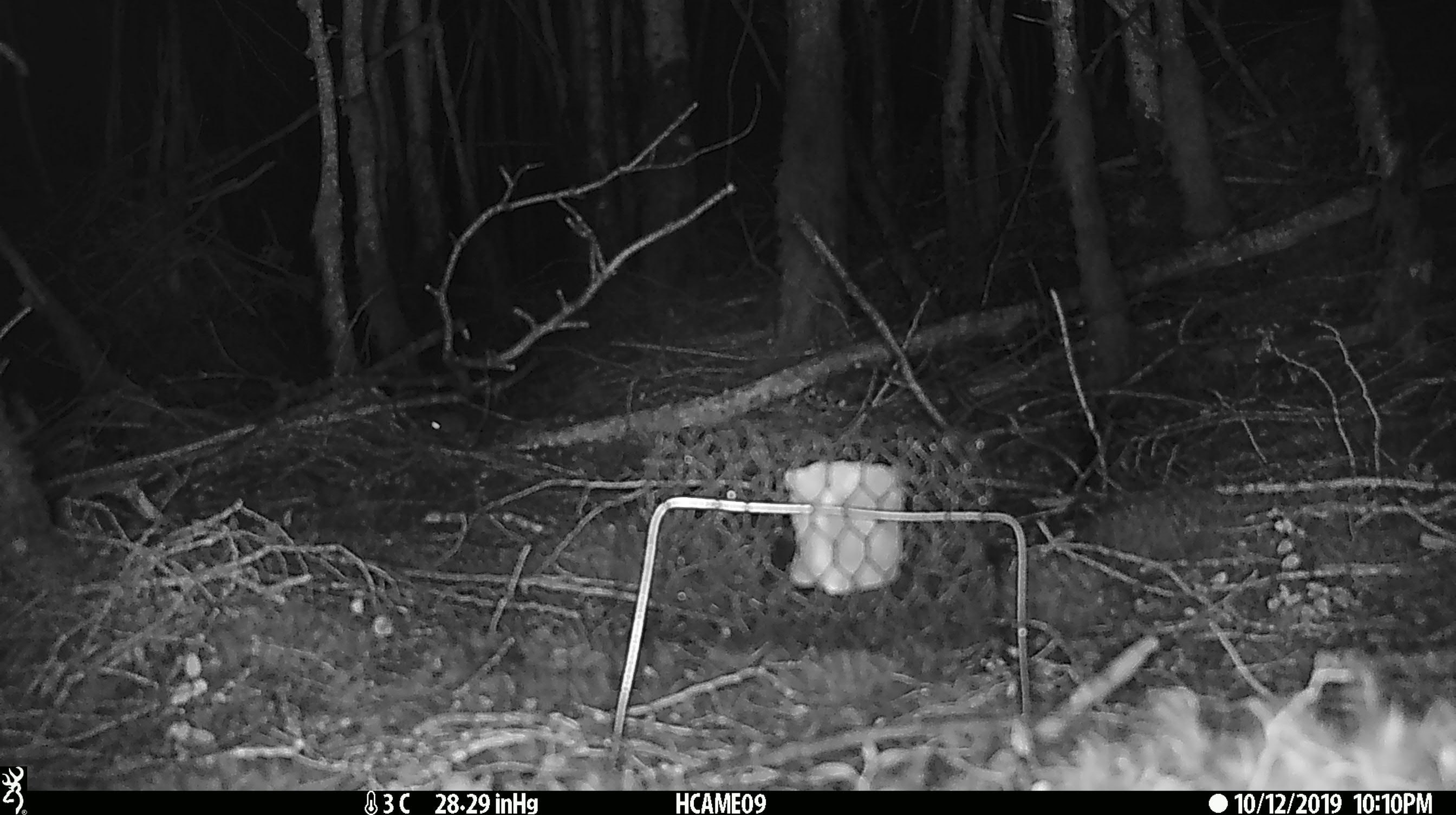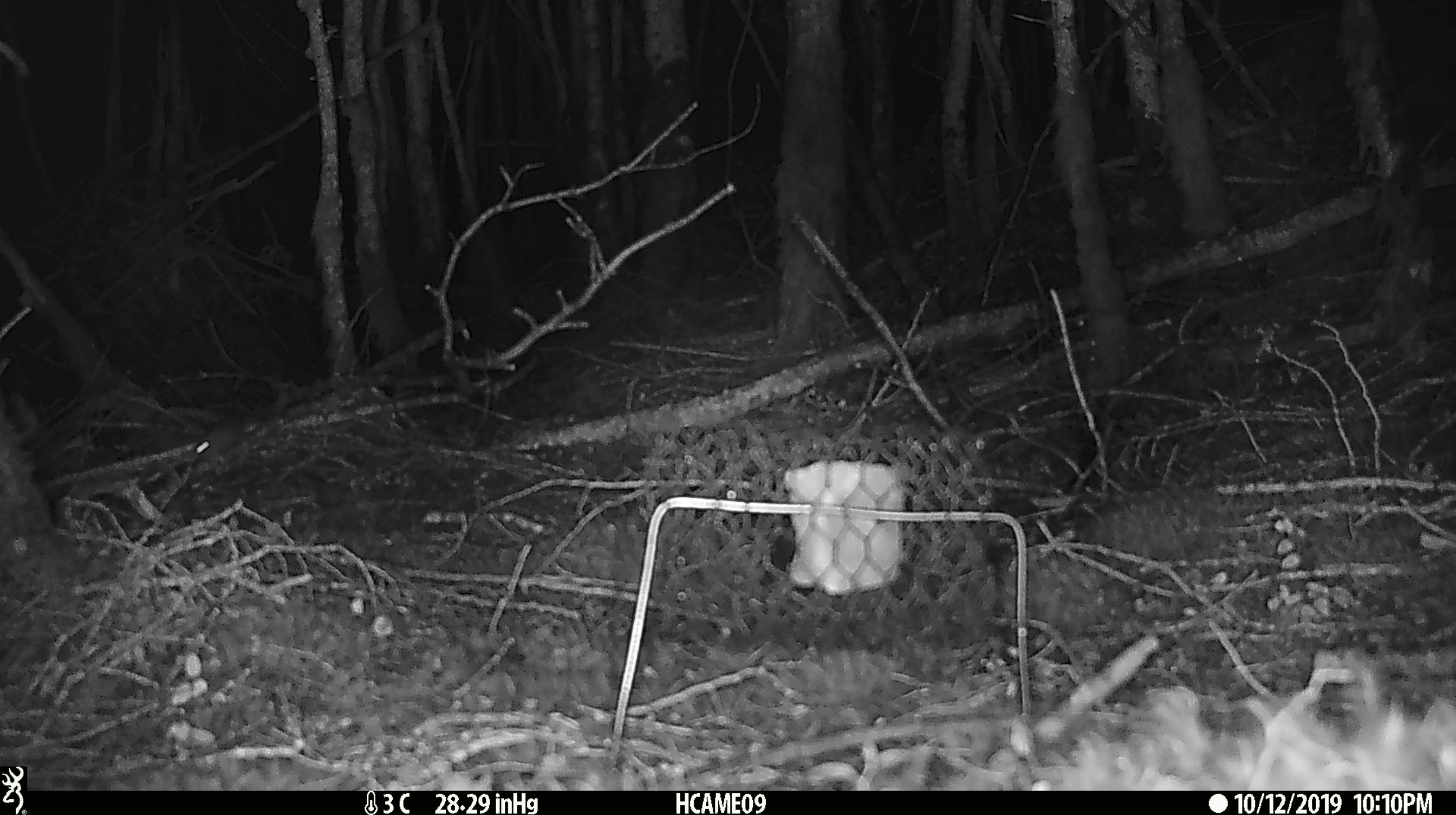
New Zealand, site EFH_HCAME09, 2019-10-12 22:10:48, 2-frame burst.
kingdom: Animalia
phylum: Chordata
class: Mammalia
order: Rodentia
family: Muridae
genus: Mus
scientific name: Mus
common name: mouse